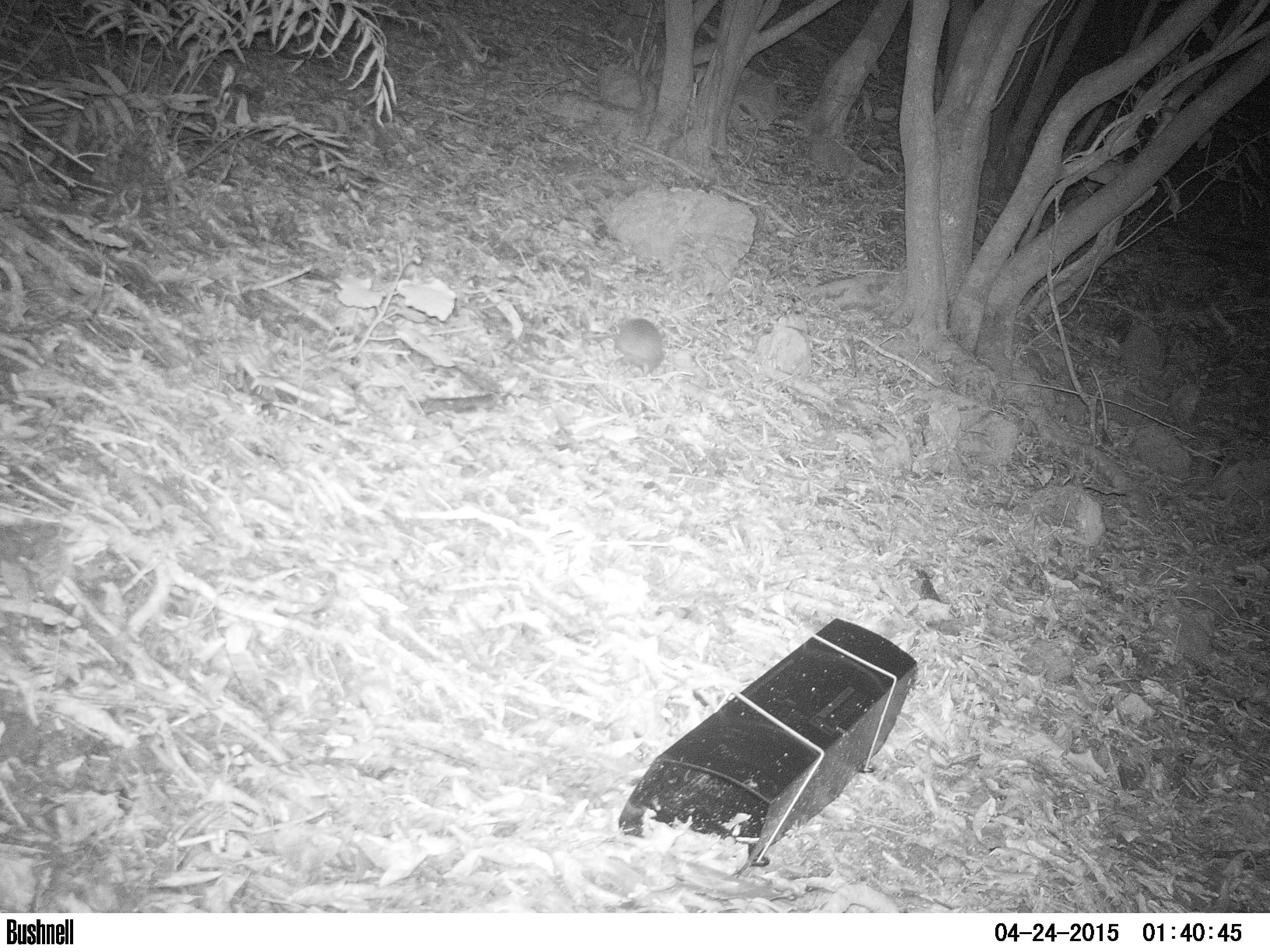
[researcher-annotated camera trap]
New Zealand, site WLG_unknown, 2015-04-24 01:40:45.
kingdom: Animalia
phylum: Chordata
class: Mammalia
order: Eulipotyphla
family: Erinaceidae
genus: Erinaceus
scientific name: Erinaceus europaeus europaeus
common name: european hedgehog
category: hedgehog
Hedgehog (european hedgehog) (Erinaceus europaeus europaeus).